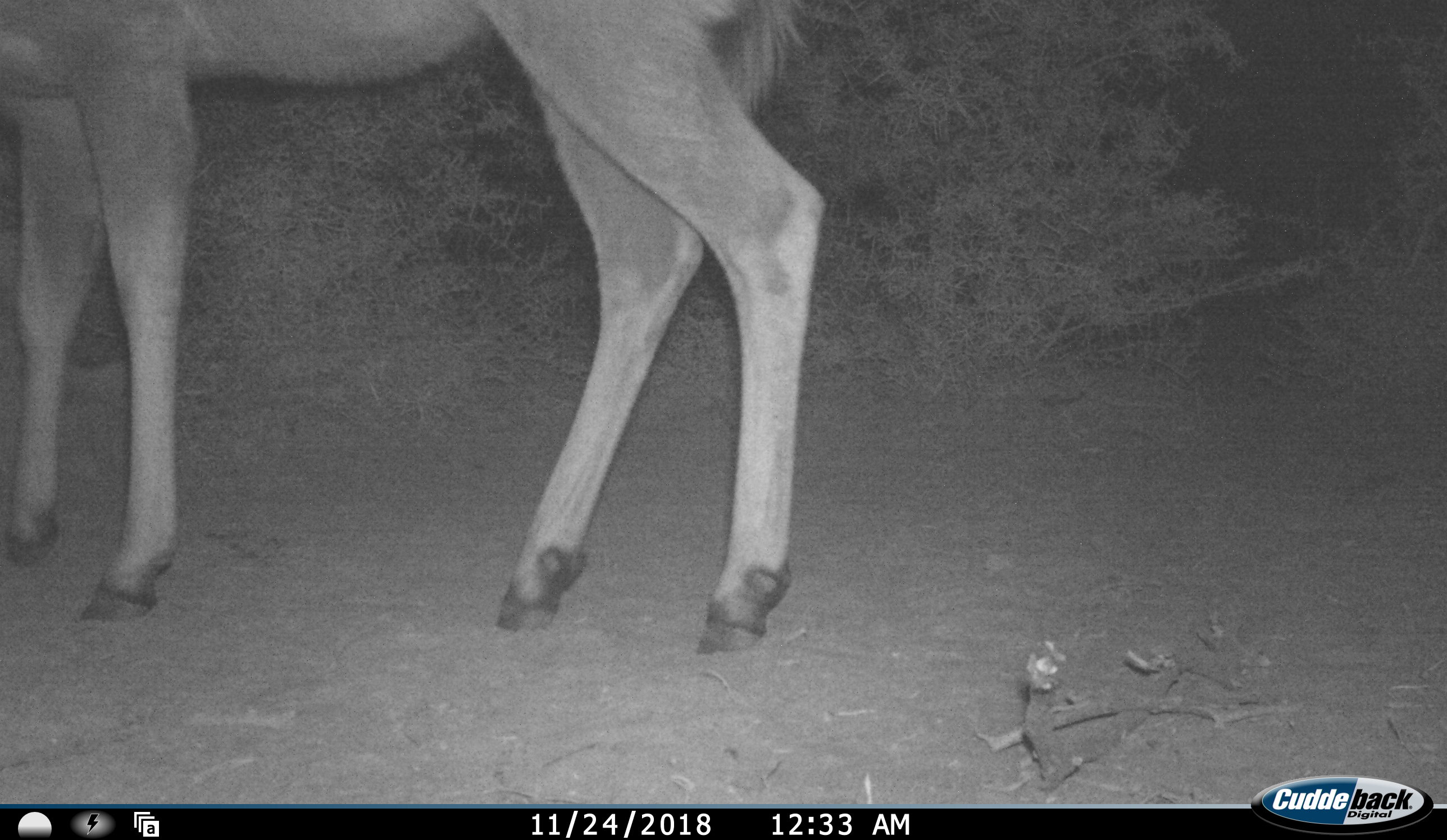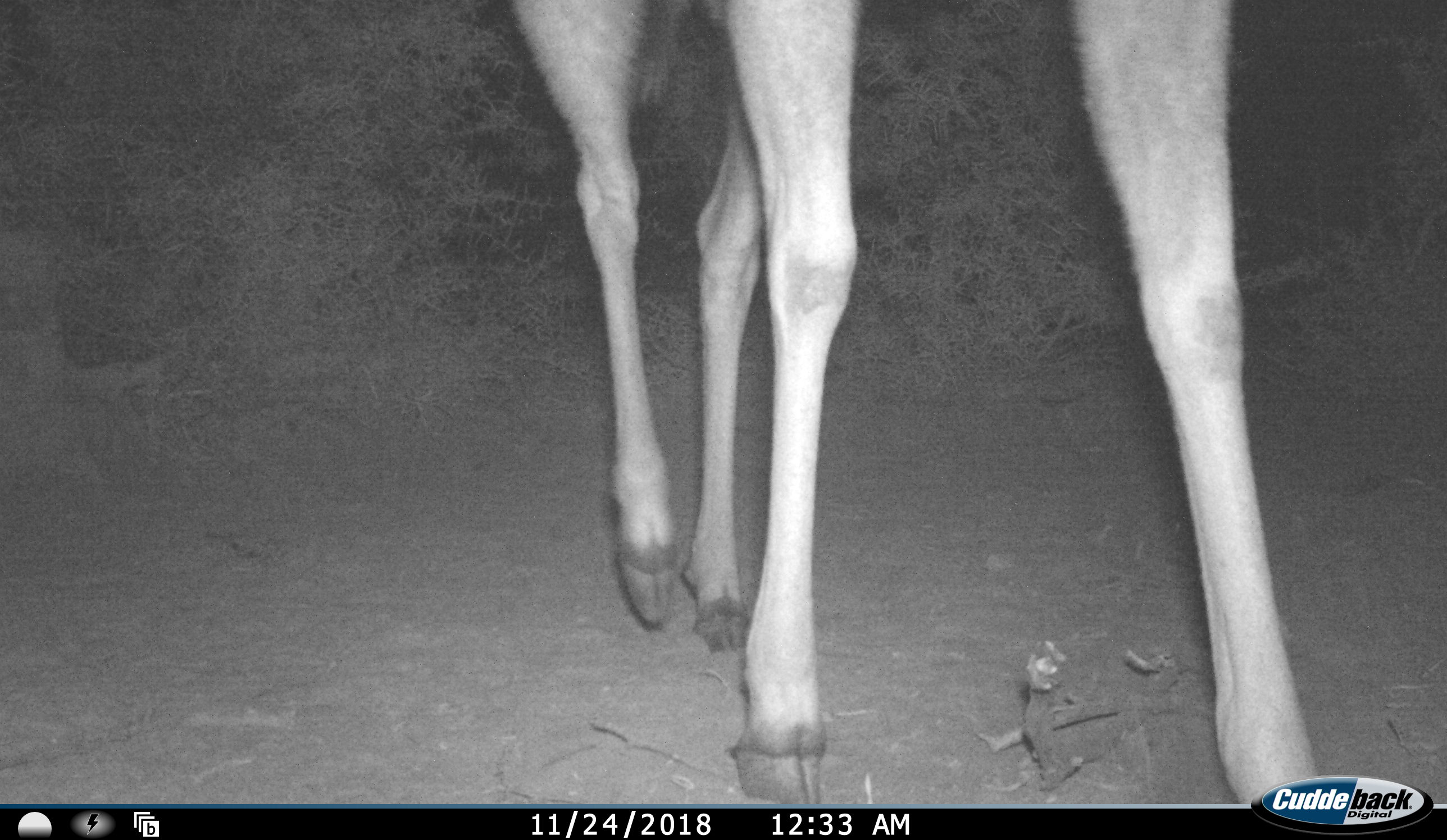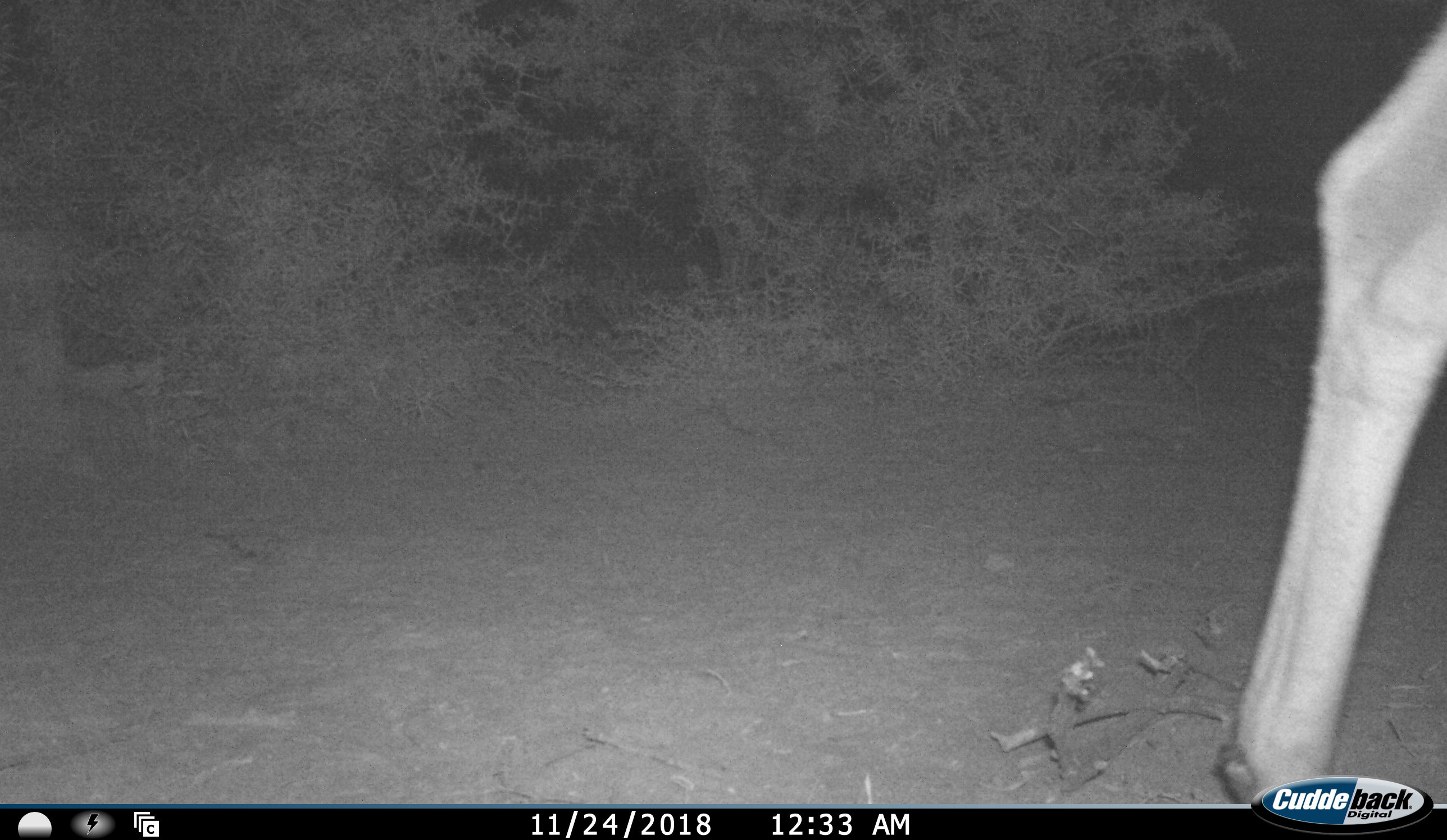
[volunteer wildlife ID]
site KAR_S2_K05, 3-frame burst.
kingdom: Animalia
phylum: Chordata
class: Mammalia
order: Artiodactyla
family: Bovidae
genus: Tragelaphus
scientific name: Tragelaphus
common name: kudu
Kudu (Tragelaphus), count 1. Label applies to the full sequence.